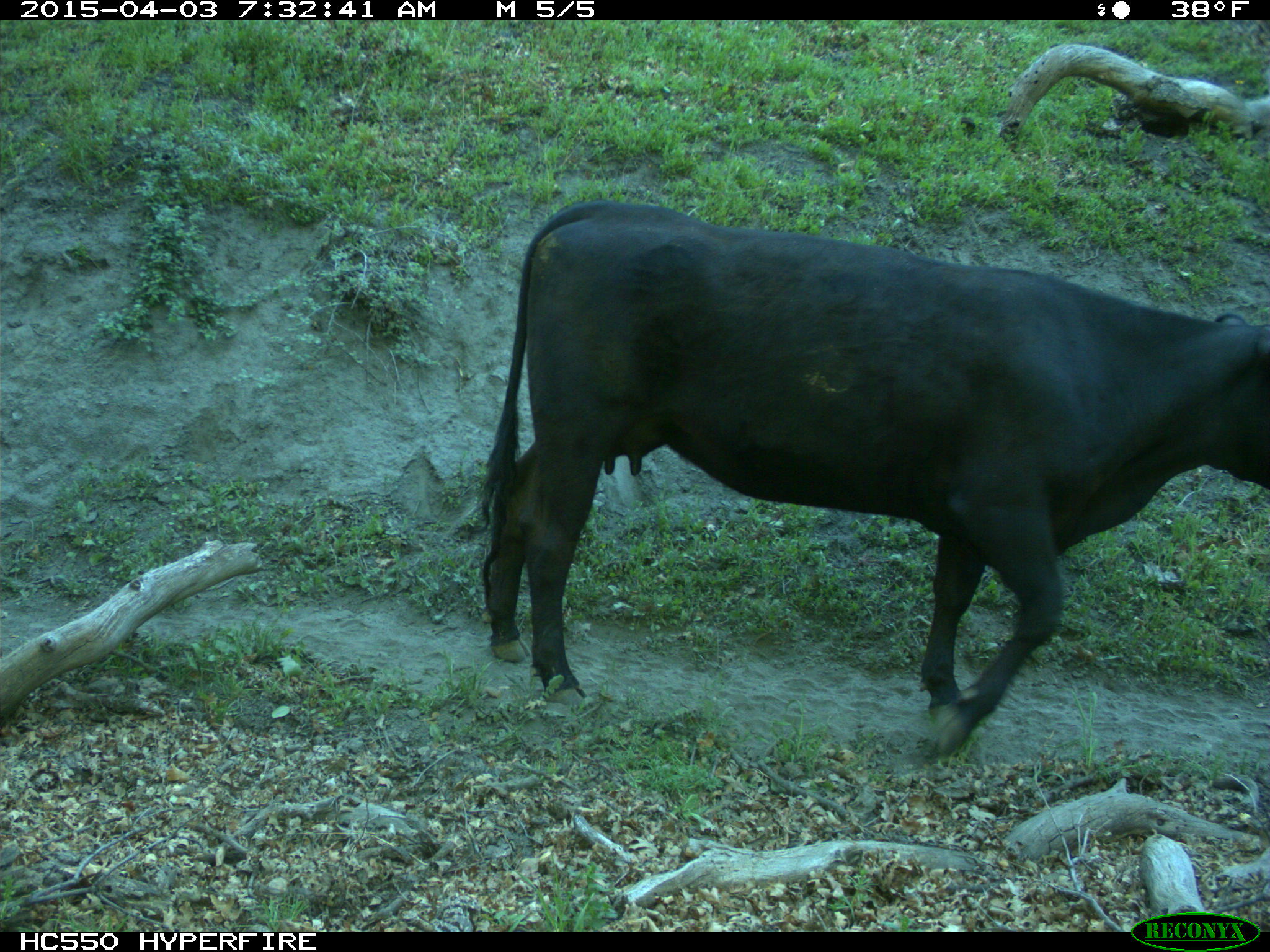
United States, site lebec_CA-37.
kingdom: Animalia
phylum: Chordata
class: Mammalia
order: Artiodactyla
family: Bovidae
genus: Bos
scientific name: Bos taurus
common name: domestic cow